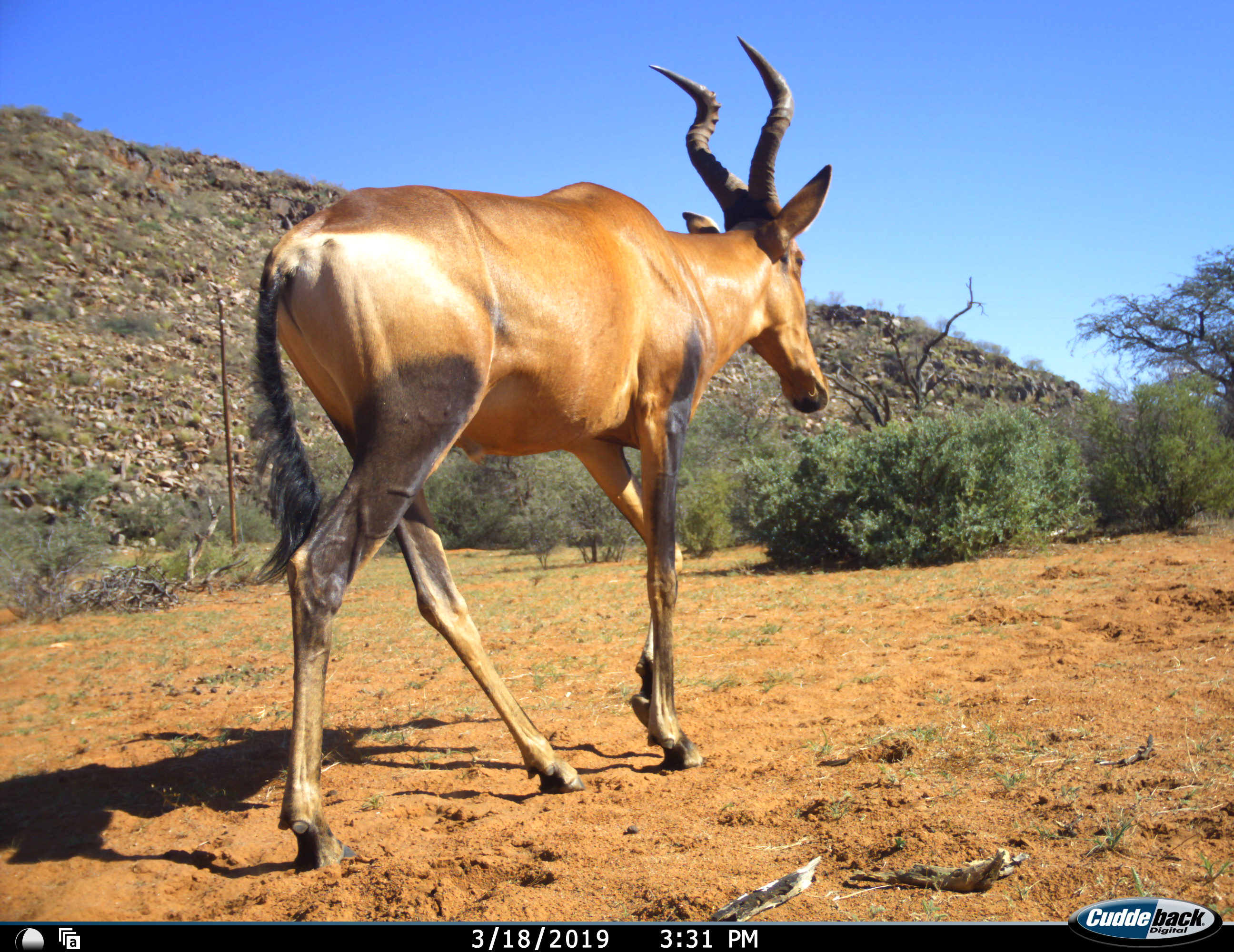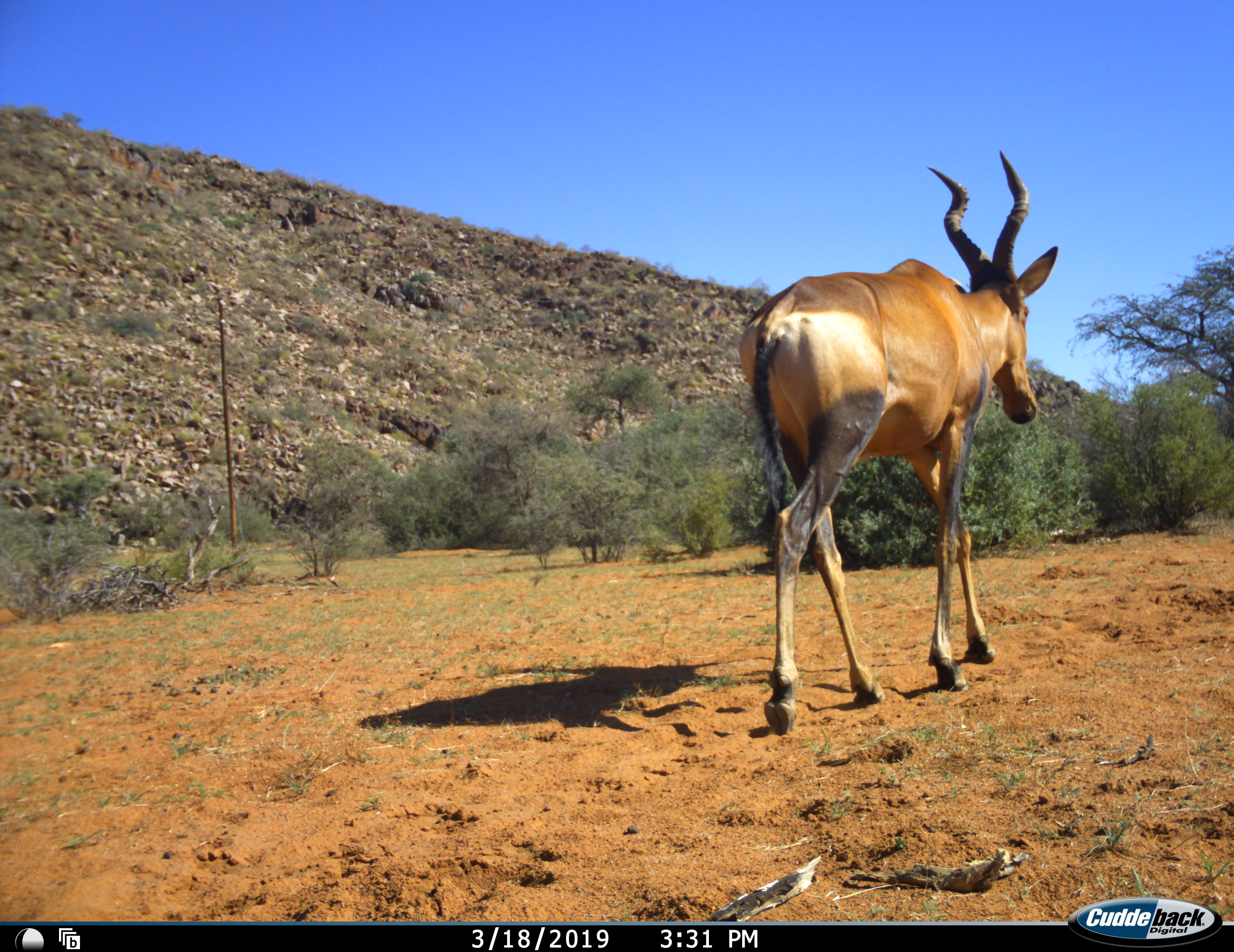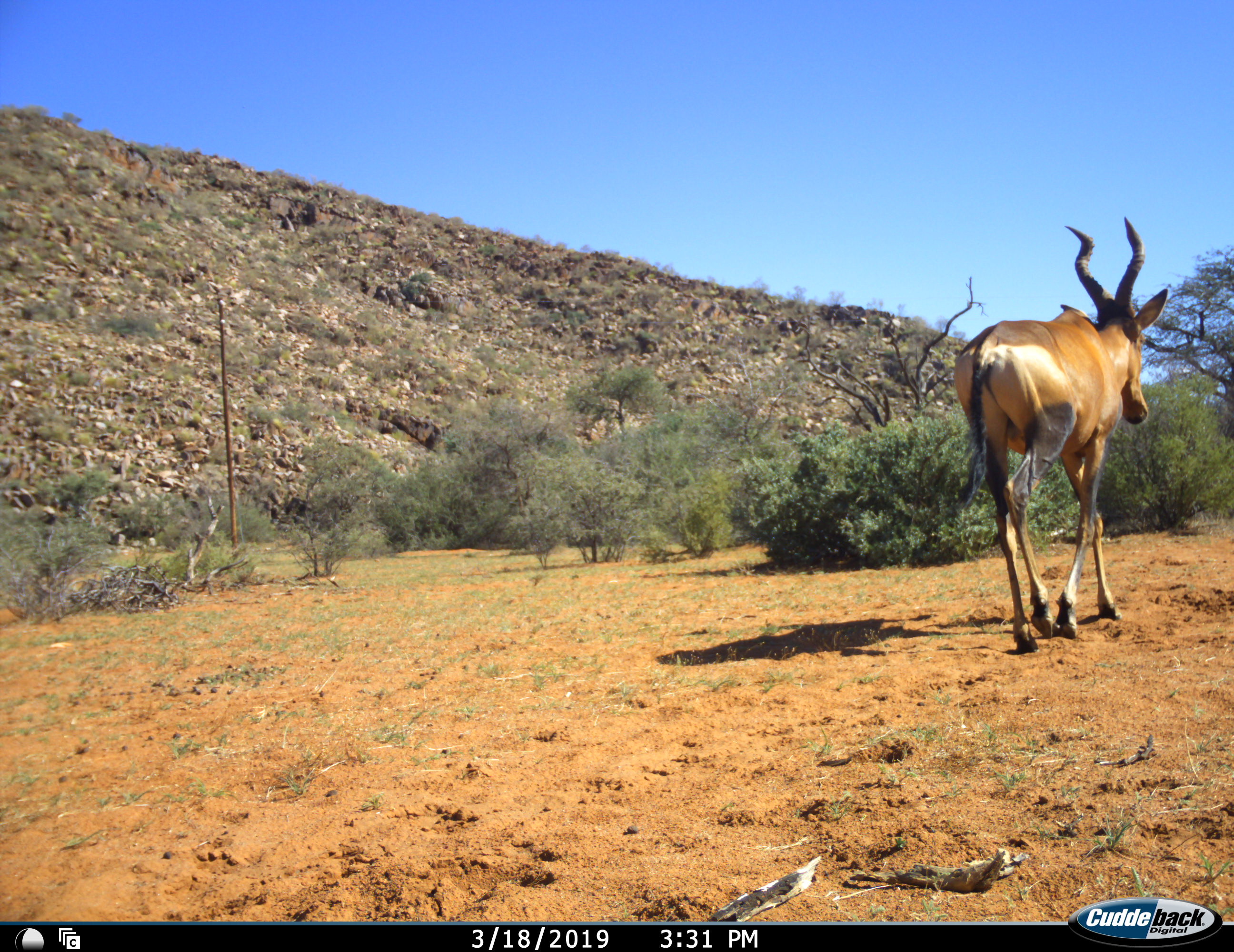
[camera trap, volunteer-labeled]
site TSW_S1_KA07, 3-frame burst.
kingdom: Animalia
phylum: Chordata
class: Mammalia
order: Artiodactyla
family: Bovidae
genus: Alcelaphus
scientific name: Alcelaphus buselaphus caama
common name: red hartebeest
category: hartebeestred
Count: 1.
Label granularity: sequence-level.